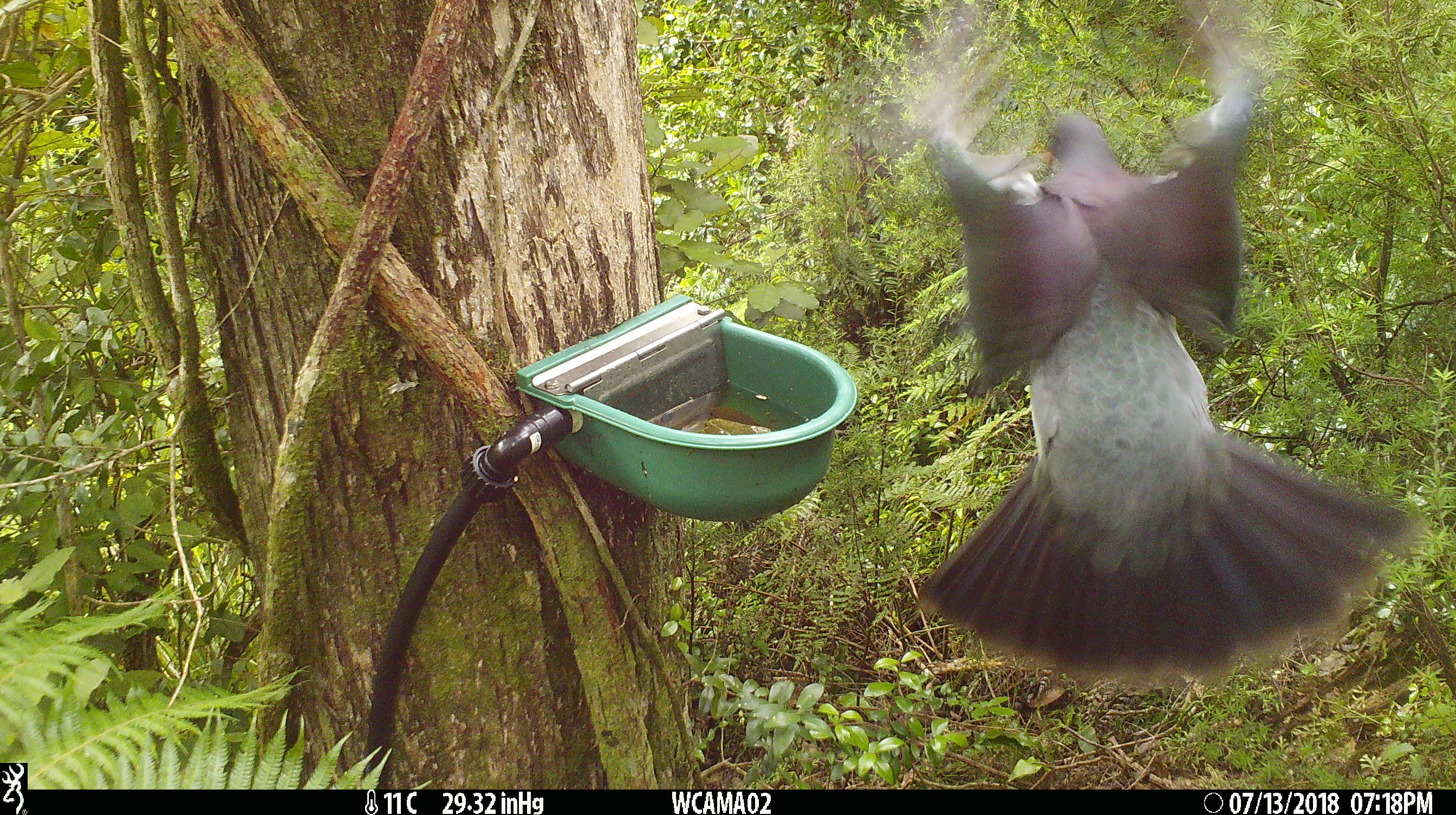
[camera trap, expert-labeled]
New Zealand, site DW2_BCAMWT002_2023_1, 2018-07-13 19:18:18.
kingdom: Animalia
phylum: Chordata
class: Aves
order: Columbiformes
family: Columbidae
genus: Hemiphaga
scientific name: Hemiphaga novaeseelandiae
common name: new zealand pigeon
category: kereru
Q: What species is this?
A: Kereru (new zealand pigeon) (Hemiphaga novaeseelandiae).